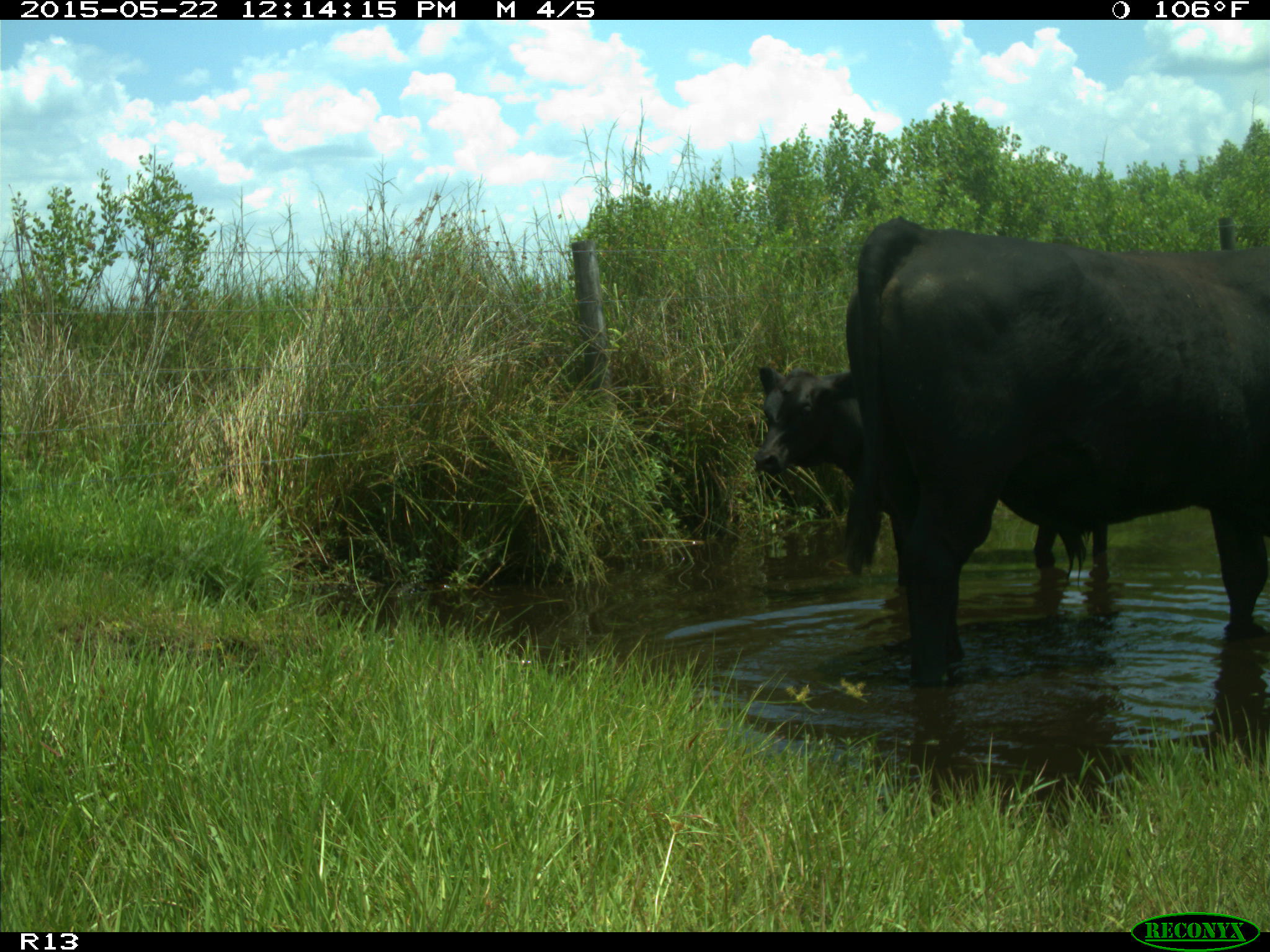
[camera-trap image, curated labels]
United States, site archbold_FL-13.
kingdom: Animalia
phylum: Chordata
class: Mammalia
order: Artiodactyla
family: Bovidae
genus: Bos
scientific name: Bos taurus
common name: domestic cow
Bos taurus (domestic cow).